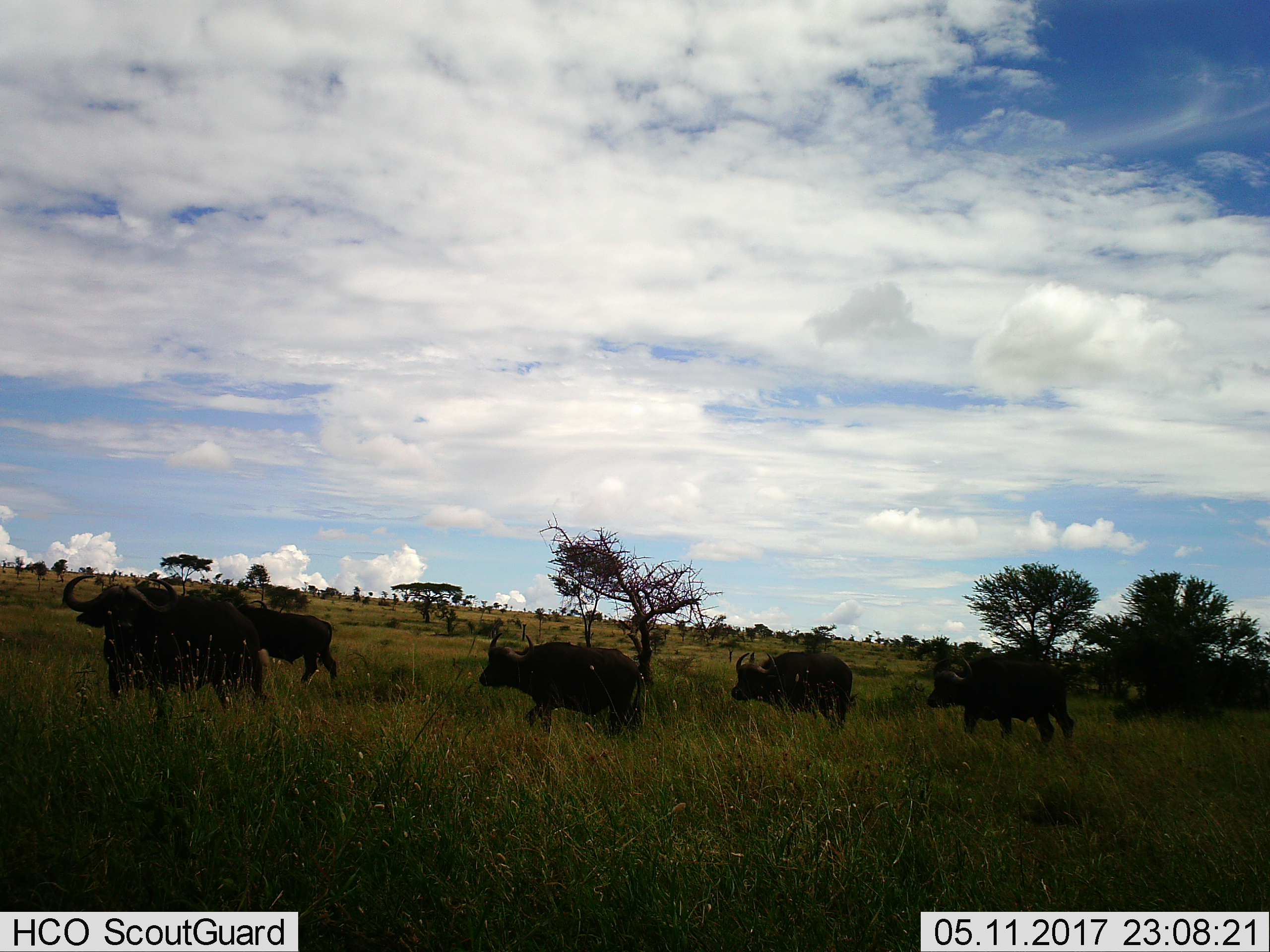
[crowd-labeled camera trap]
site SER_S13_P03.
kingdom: Animalia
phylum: Chordata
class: Mammalia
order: Artiodactyla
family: Bovidae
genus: Syncerus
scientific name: Syncerus caffer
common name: african buffalo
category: buffalo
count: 6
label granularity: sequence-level